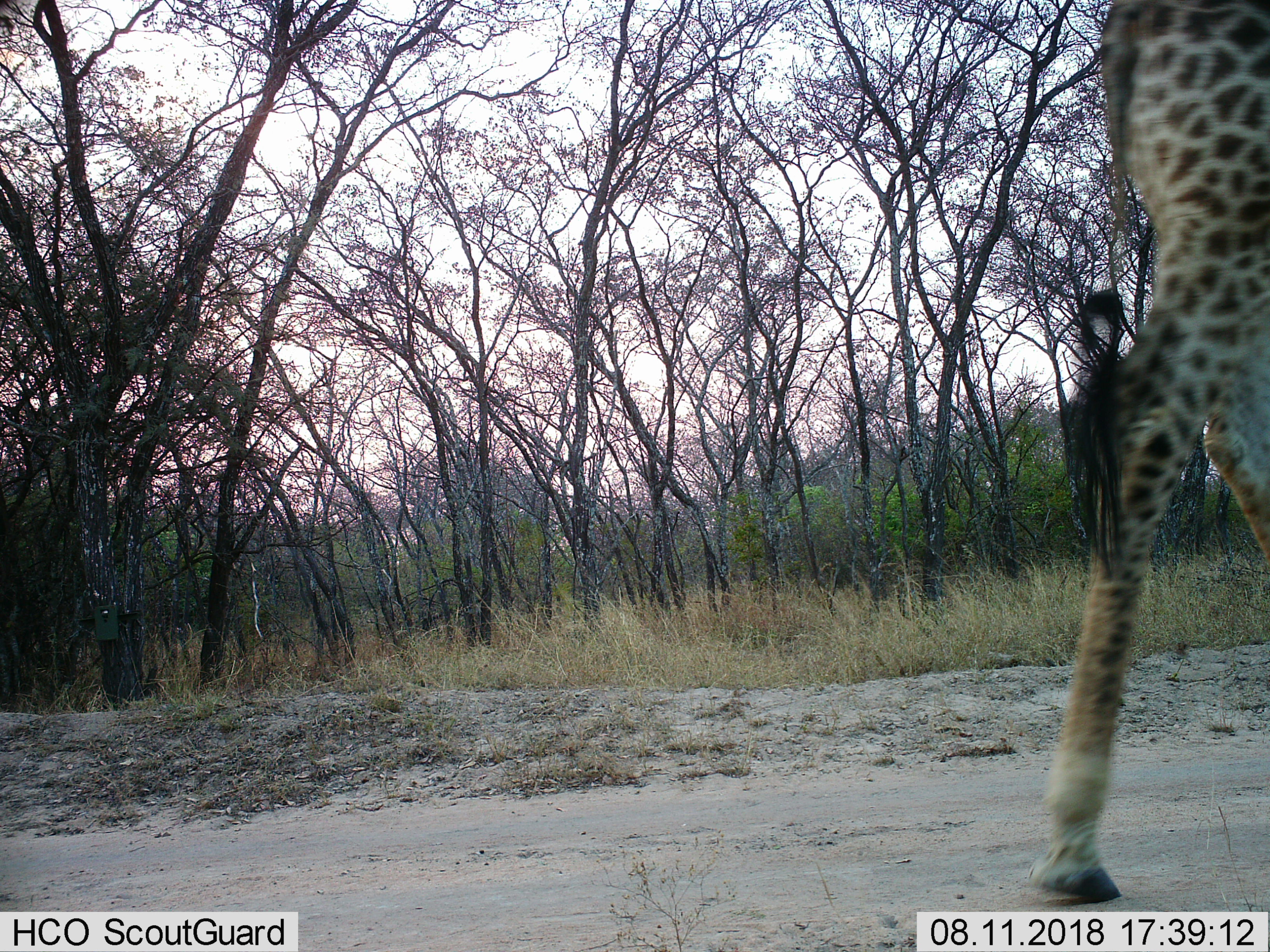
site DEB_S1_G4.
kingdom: Animalia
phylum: Chordata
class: Mammalia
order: Artiodactyla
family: Giraffidae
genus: Giraffa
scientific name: Giraffa camelopardalis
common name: giraffe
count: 1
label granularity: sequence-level